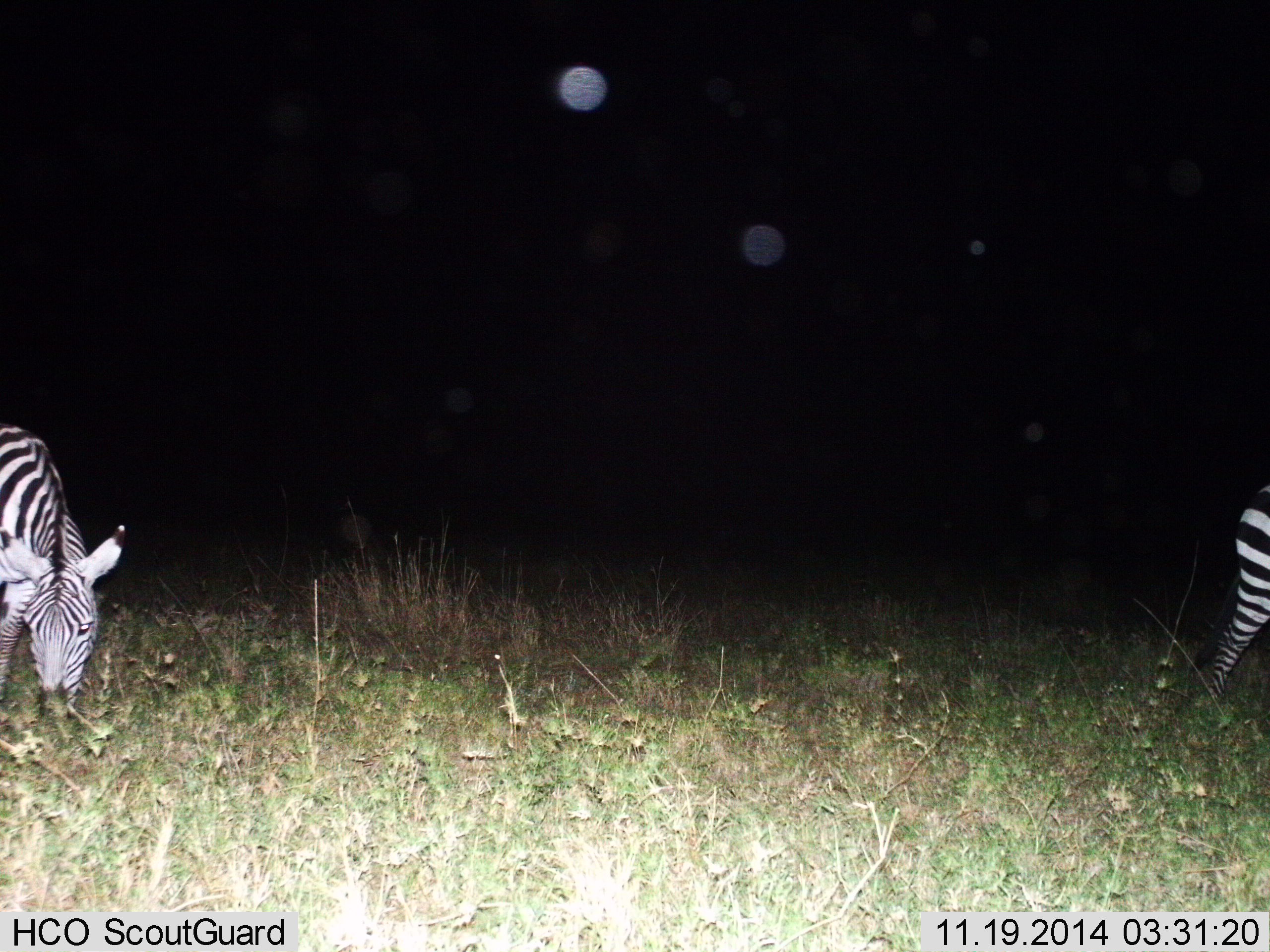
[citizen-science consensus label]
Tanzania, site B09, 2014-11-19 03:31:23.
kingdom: Animalia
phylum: Chordata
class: Mammalia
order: Perissodactyla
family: Equidae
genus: Equus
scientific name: Equus quagga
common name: plains zebra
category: zebra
Zebra (plains zebra) (Equus quagga), count 2. Behavior (volunteer vote fractions): standing 30%, resting 0%, moving 30%, interacting 0%. Young present (vote fraction): 0%. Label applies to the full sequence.